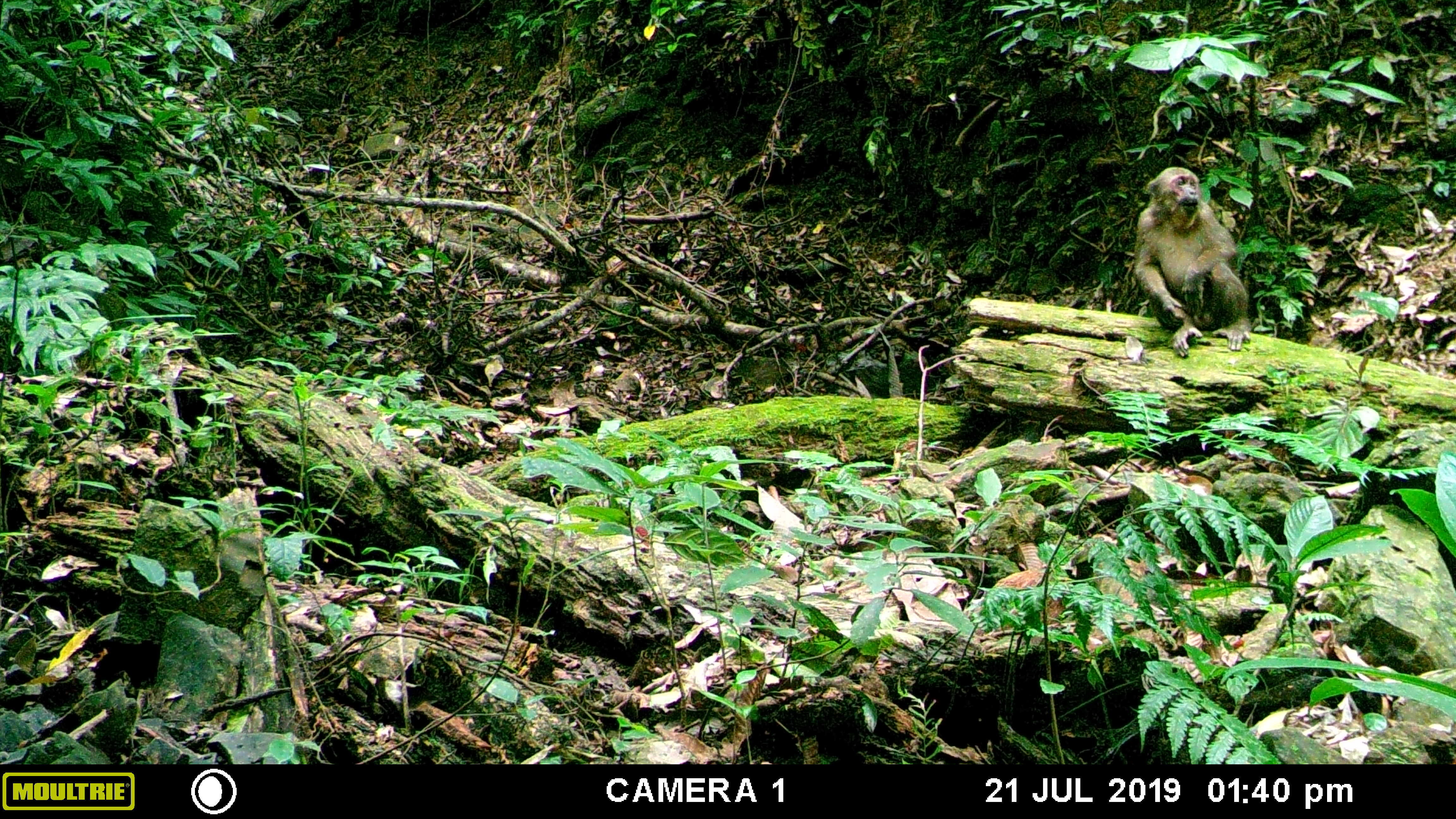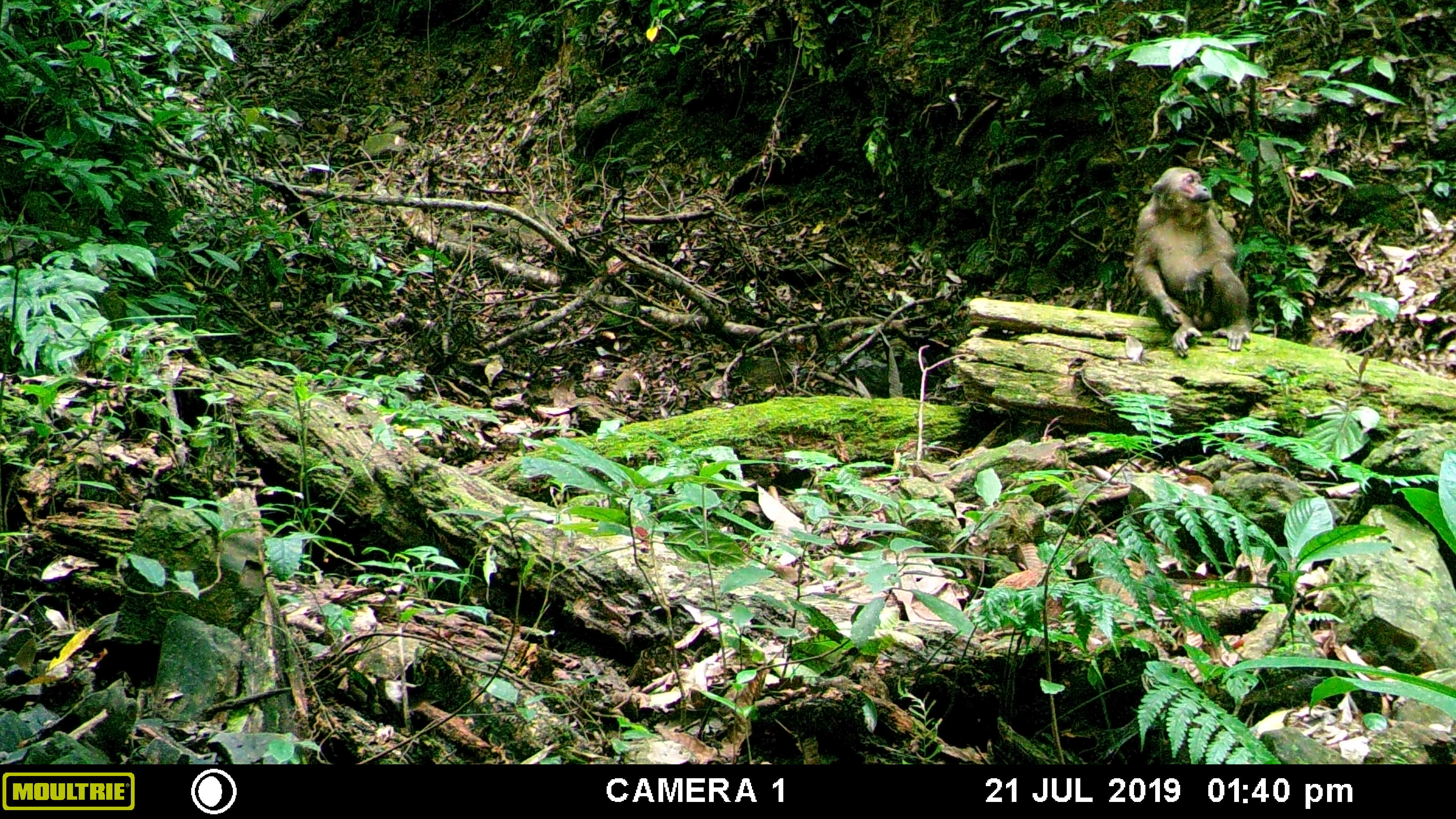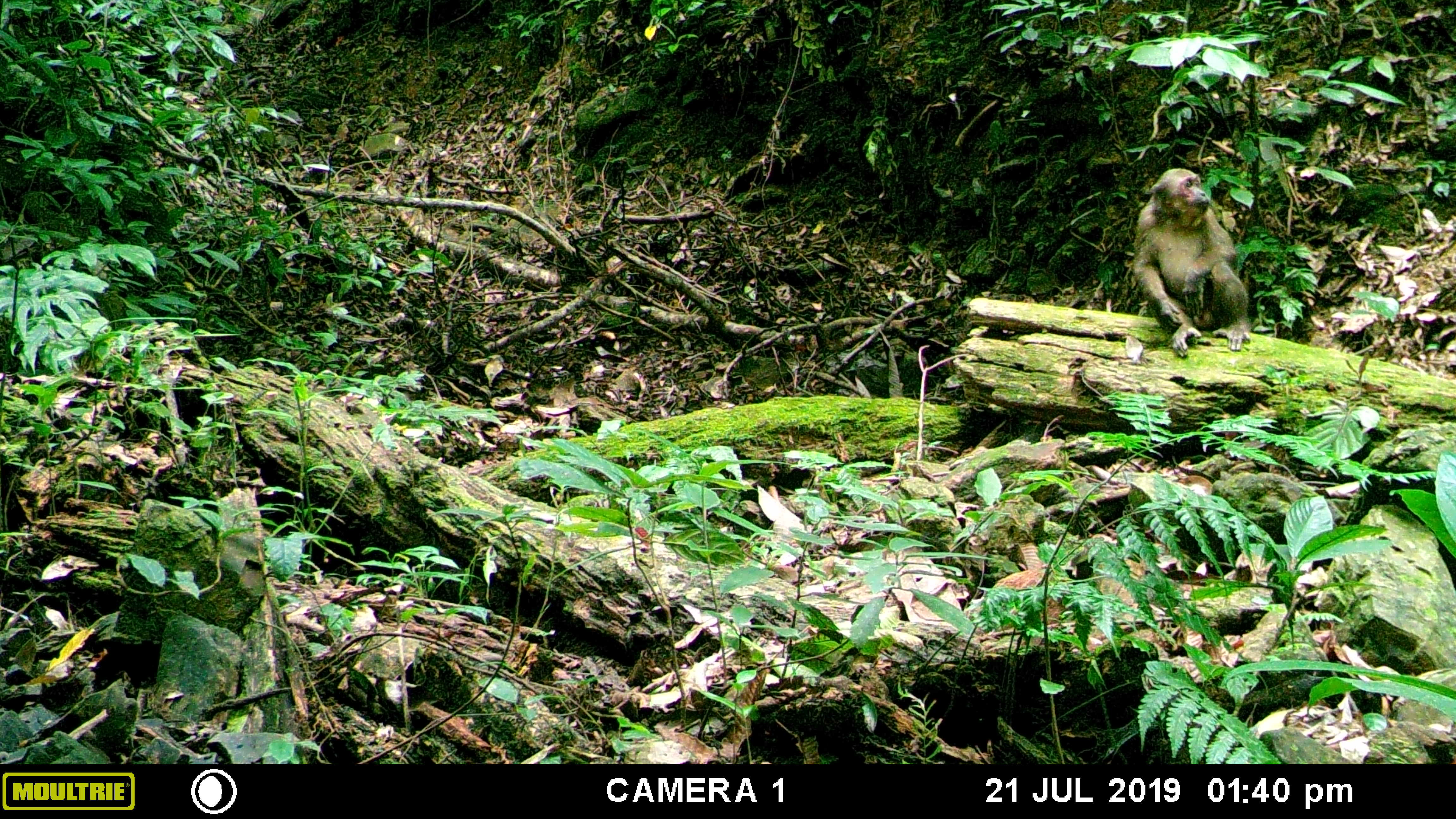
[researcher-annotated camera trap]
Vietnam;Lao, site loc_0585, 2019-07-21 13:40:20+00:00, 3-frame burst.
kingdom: Animalia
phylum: Chordata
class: Mammalia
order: Primates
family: Cercopithecidae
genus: Macaca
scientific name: Macaca arctoides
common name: stump-tailed macaque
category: stump tailed macaque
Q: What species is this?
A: Stump tailed macaque (stump-tailed macaque) (Macaca arctoides).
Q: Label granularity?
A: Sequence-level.